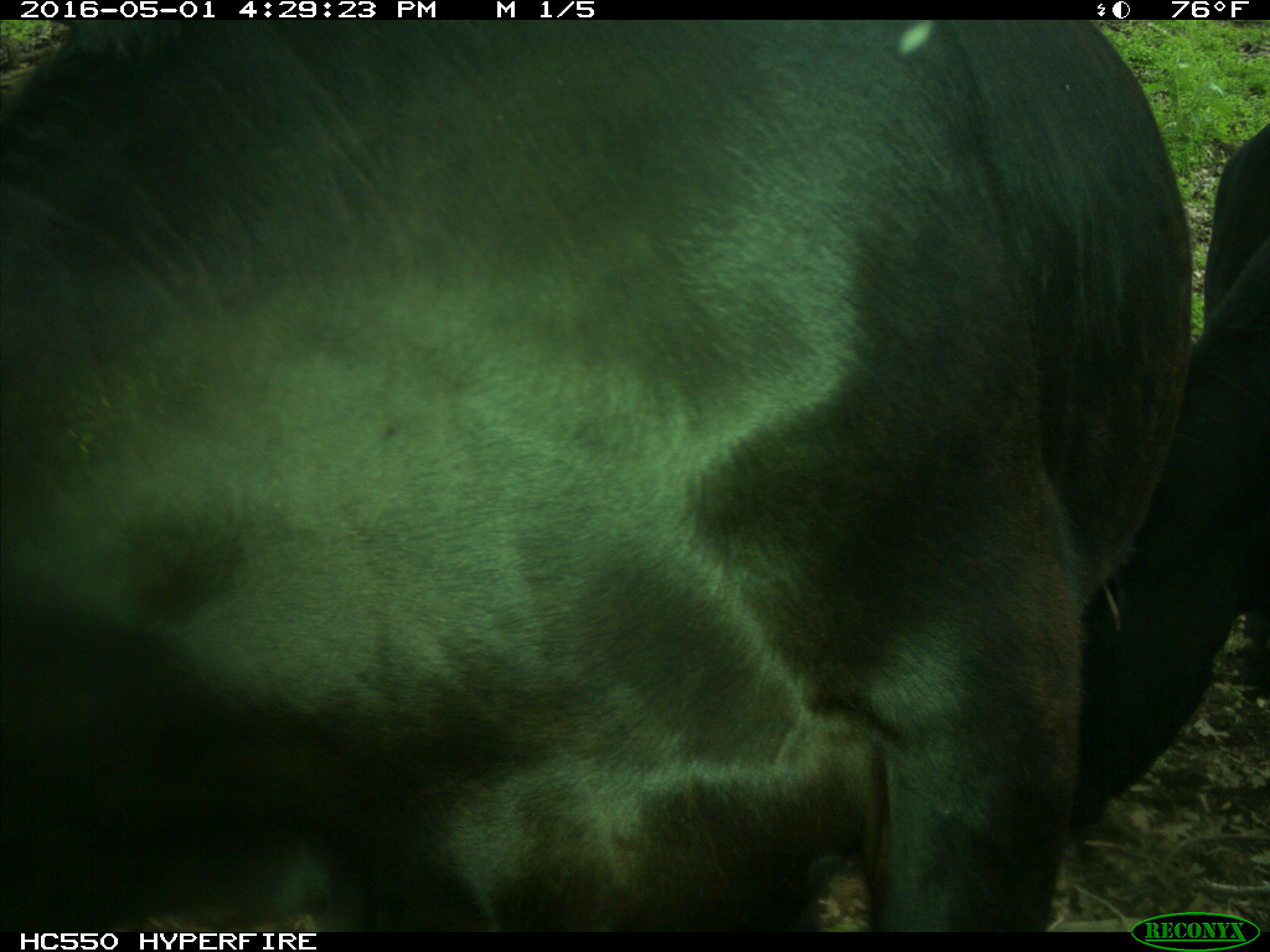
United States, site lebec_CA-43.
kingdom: Animalia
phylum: Chordata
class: Mammalia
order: Artiodactyla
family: Bovidae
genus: Bos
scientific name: Bos taurus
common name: domestic cow